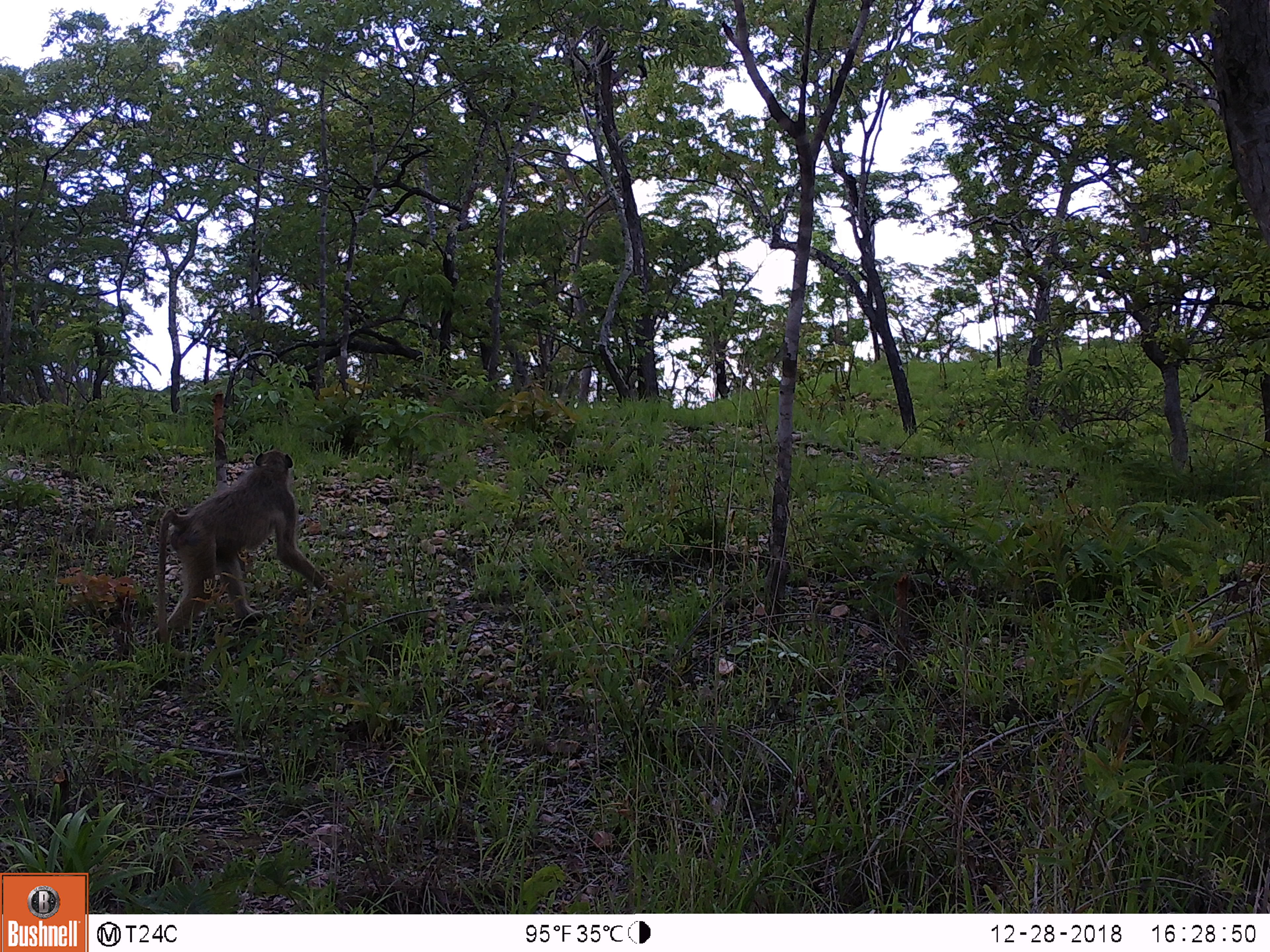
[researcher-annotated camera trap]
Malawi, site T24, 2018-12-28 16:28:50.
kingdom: Animalia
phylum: Chordata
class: Mammalia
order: Primates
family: Cercopithecidae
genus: Papio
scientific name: Papio cynocephalus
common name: yellow baboon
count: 1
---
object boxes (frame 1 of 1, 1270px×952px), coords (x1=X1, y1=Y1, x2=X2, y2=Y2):
yellow baboon: (x1=138, y1=438, x2=342, y2=646)